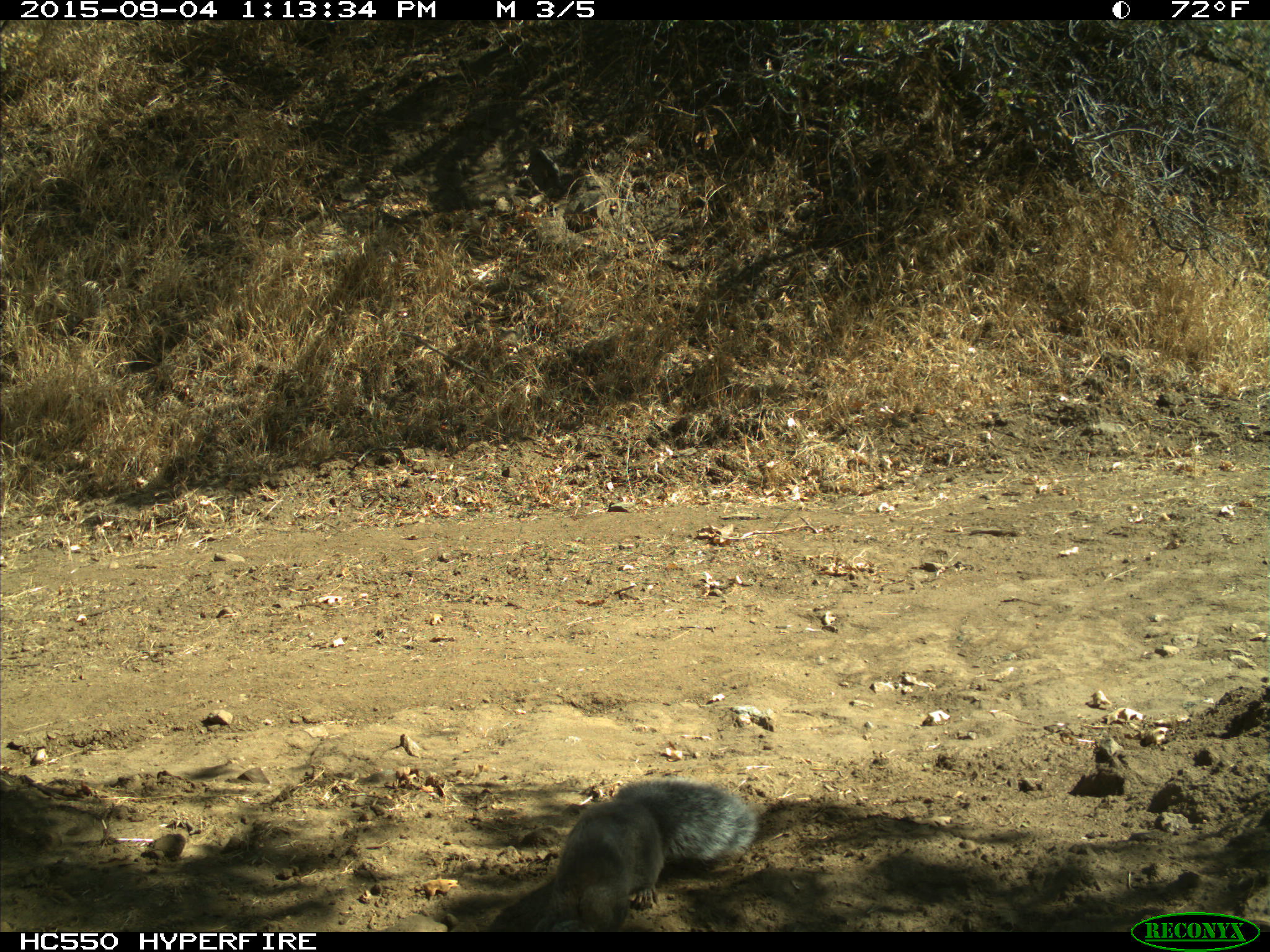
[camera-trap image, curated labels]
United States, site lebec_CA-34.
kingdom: Animalia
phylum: Chordata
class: Mammalia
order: Rodentia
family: Sciuridae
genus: Sciurus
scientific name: Sciurus carolinensis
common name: eastern gray squirrel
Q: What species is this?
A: Sciurus carolinensis (eastern gray squirrel).